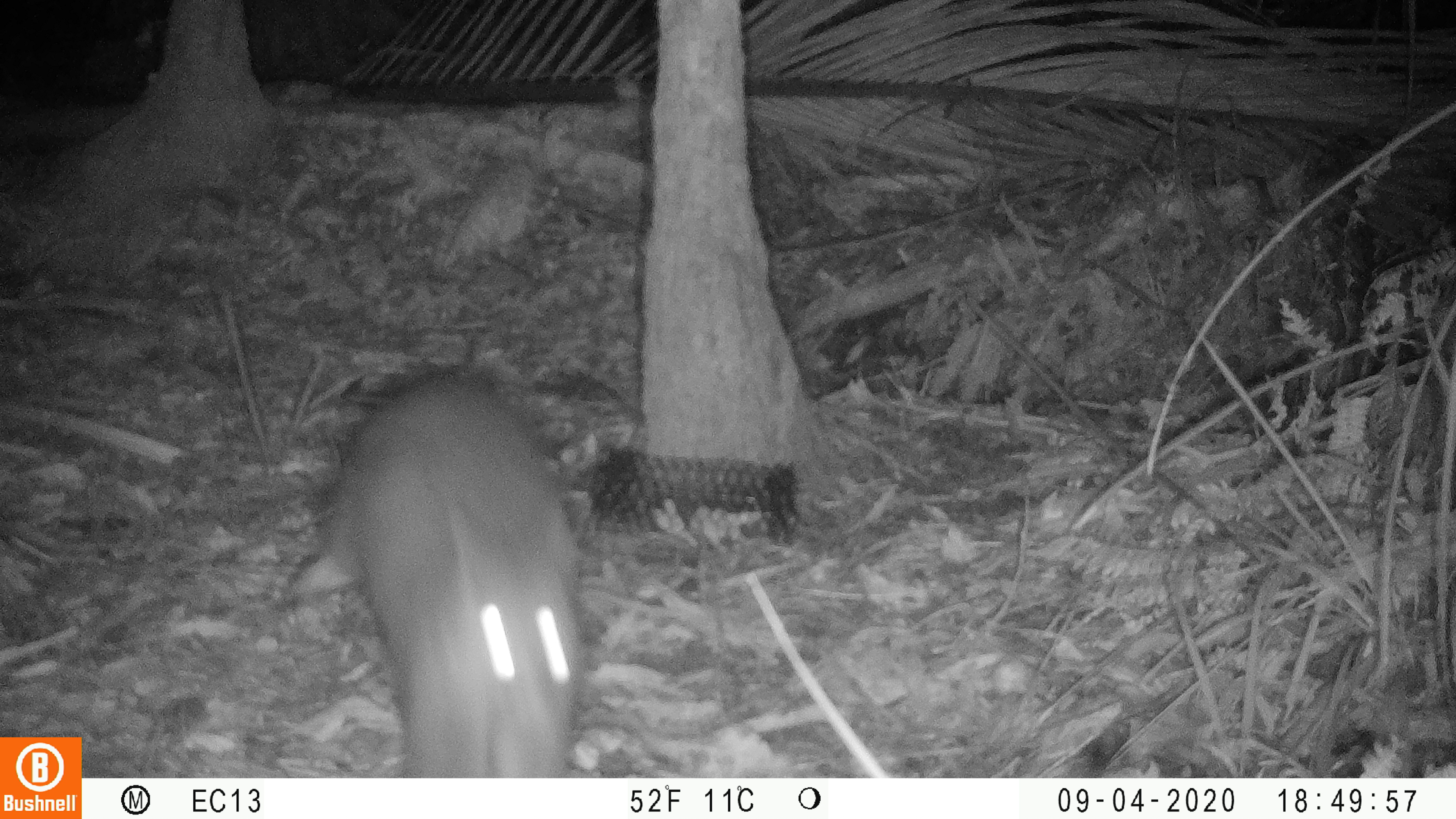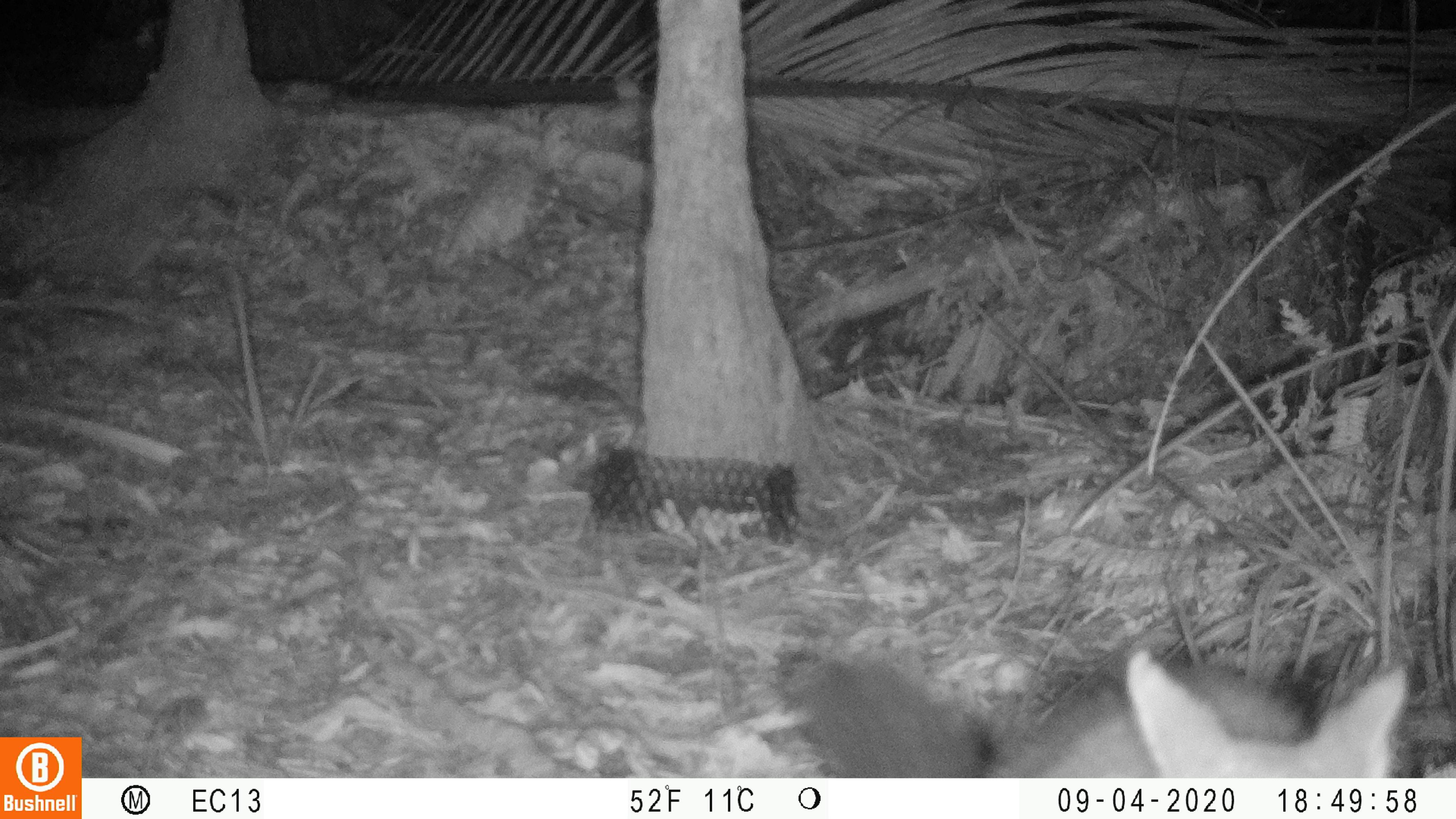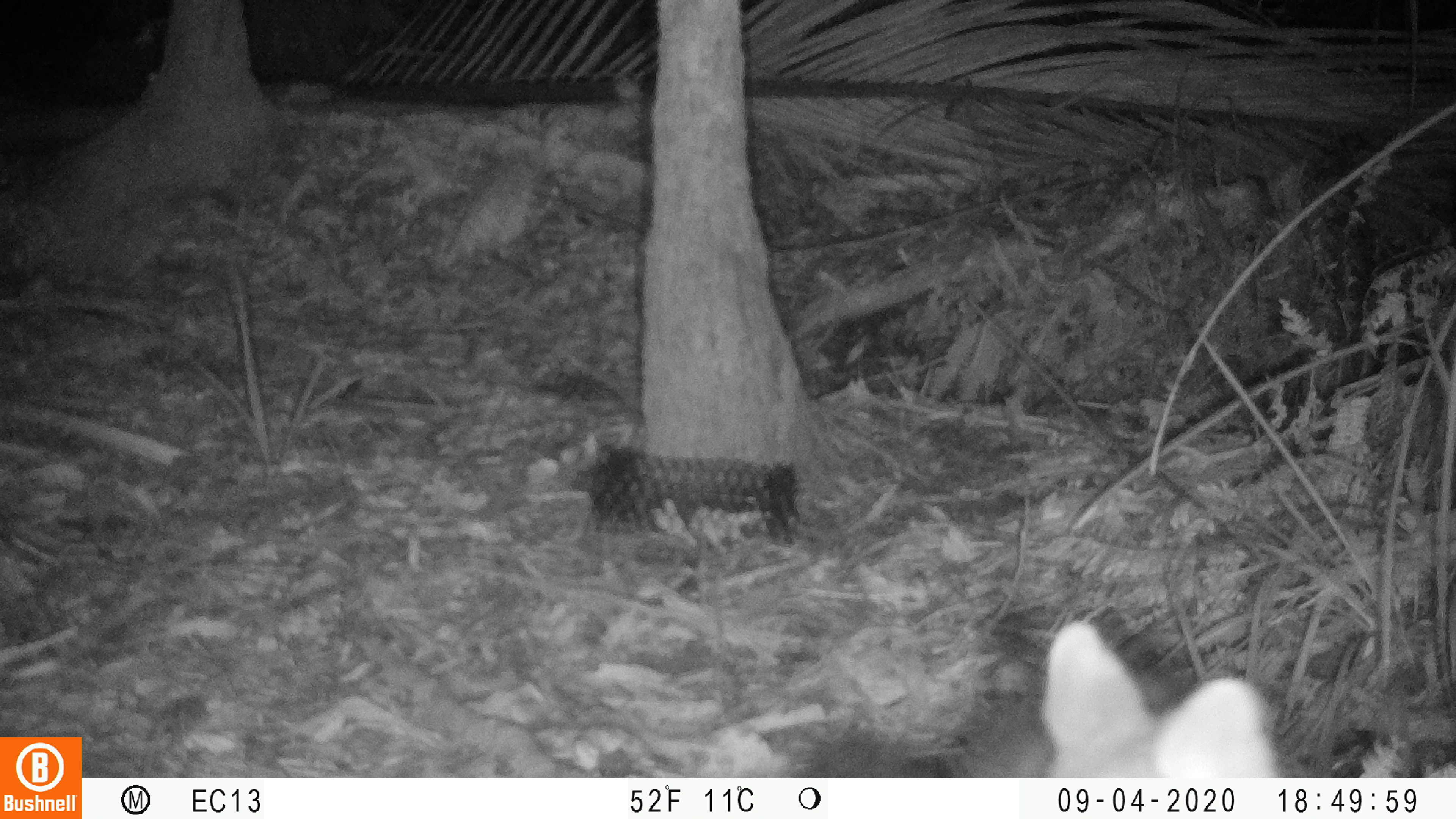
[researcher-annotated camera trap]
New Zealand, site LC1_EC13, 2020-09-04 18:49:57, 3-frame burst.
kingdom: Animalia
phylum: Chordata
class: Mammalia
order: Diprotodontia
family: Phalangeridae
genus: Trichosurus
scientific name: Trichosurus vulpecula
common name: common brushtail possum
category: possum